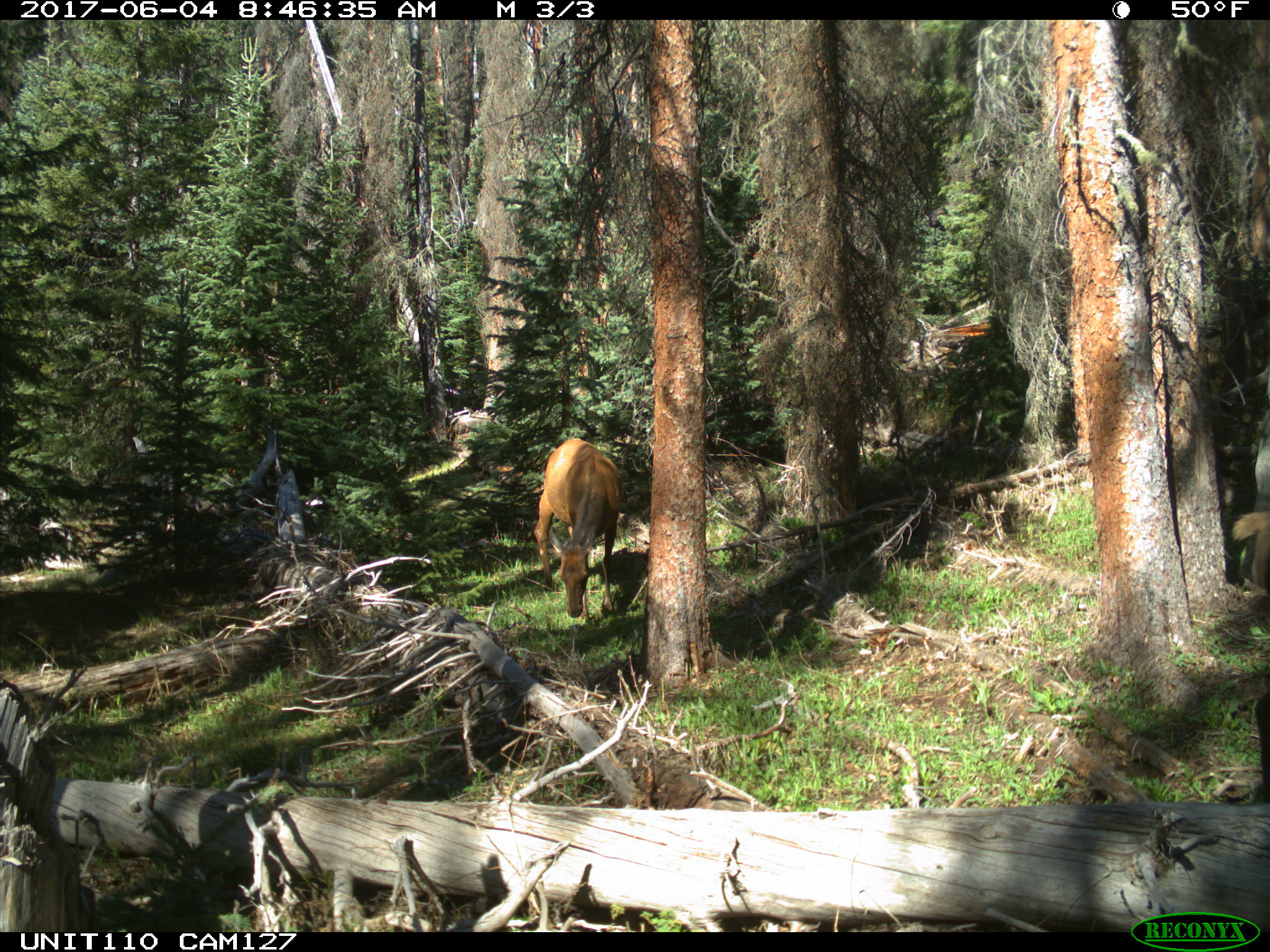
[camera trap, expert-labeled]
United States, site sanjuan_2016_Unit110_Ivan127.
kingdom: Animalia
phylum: Chordata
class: Mammalia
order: Artiodactyla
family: Cervidae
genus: Cervus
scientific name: Cervus elaphus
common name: red deer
Cervus elaphus (red deer).